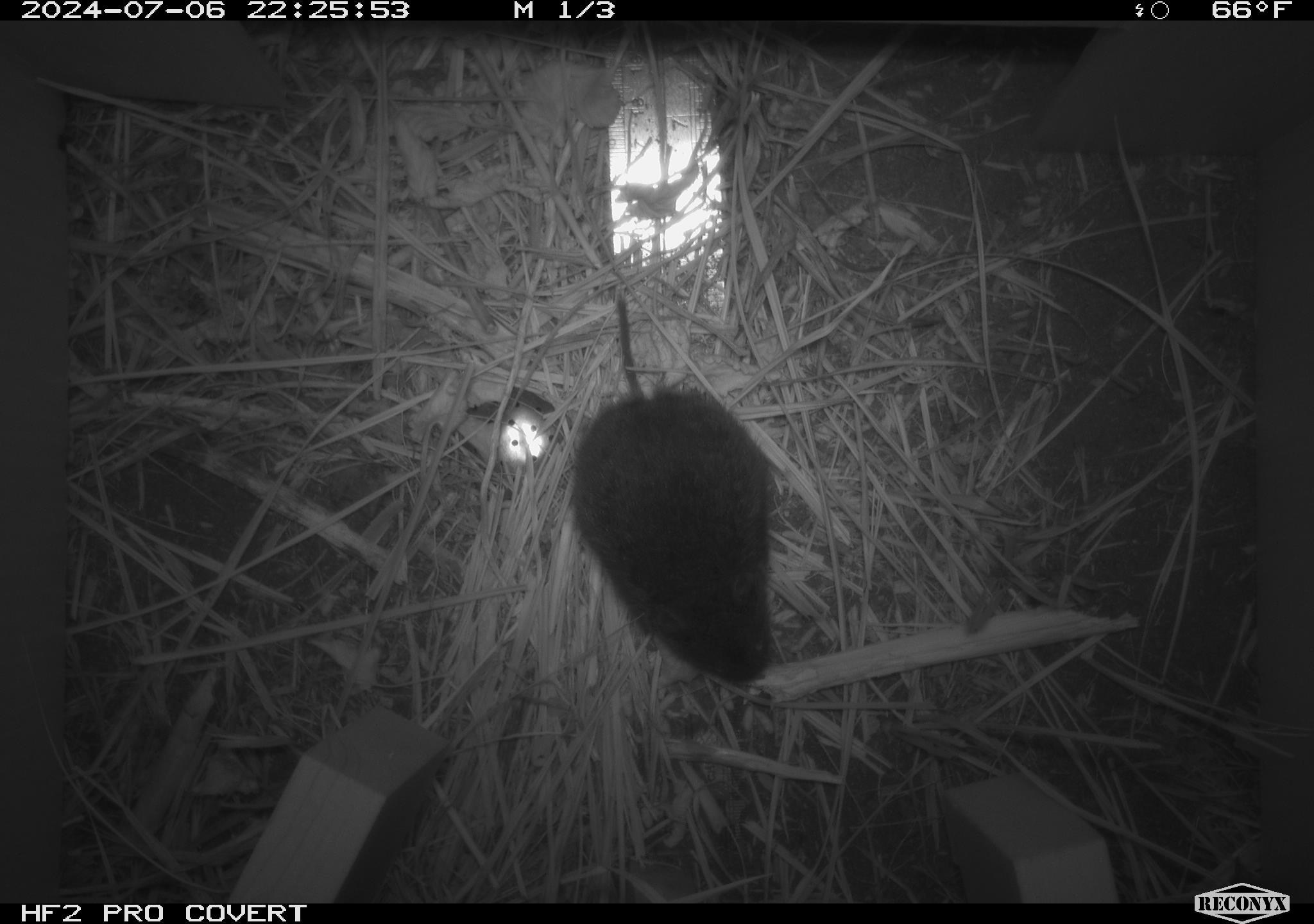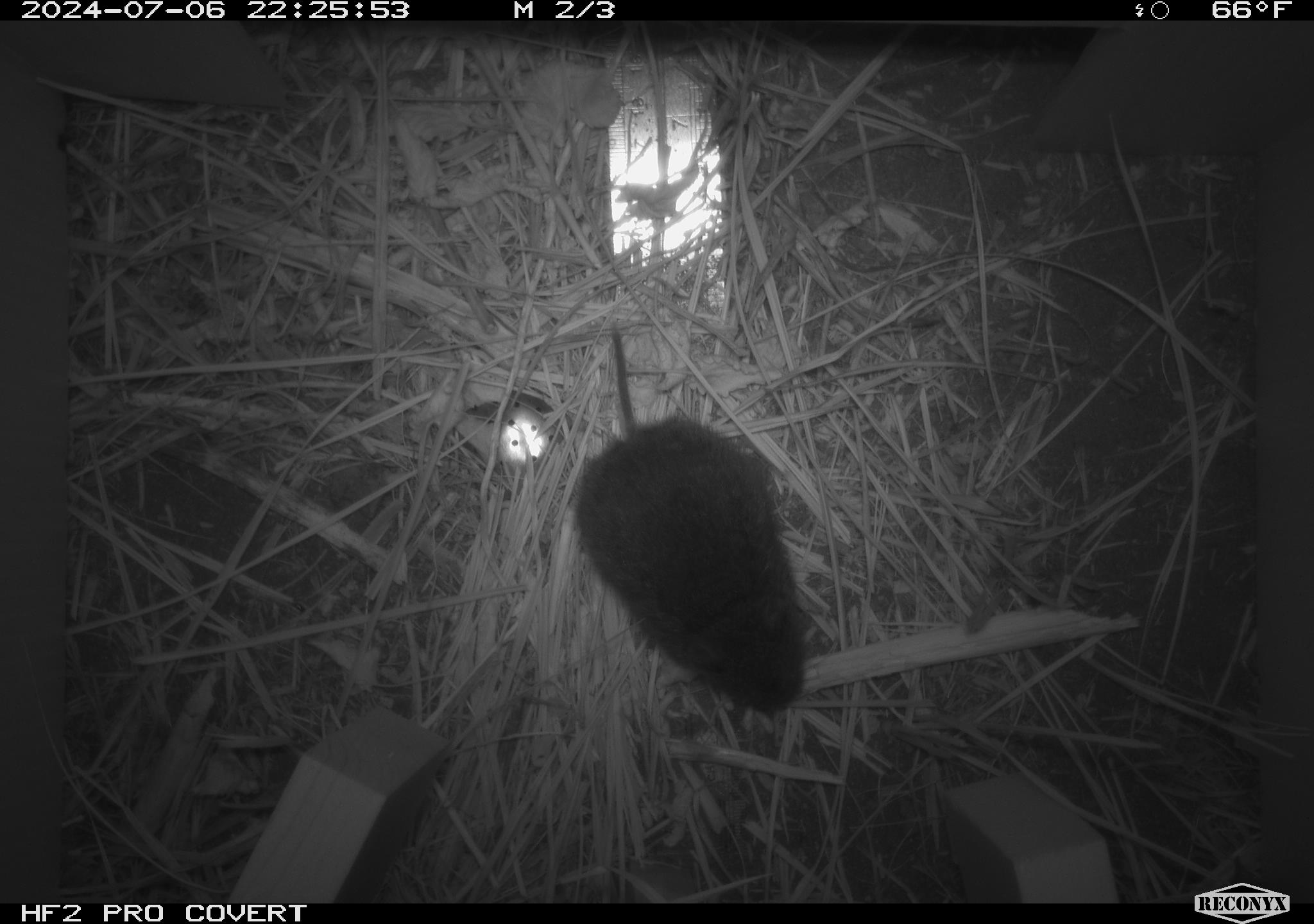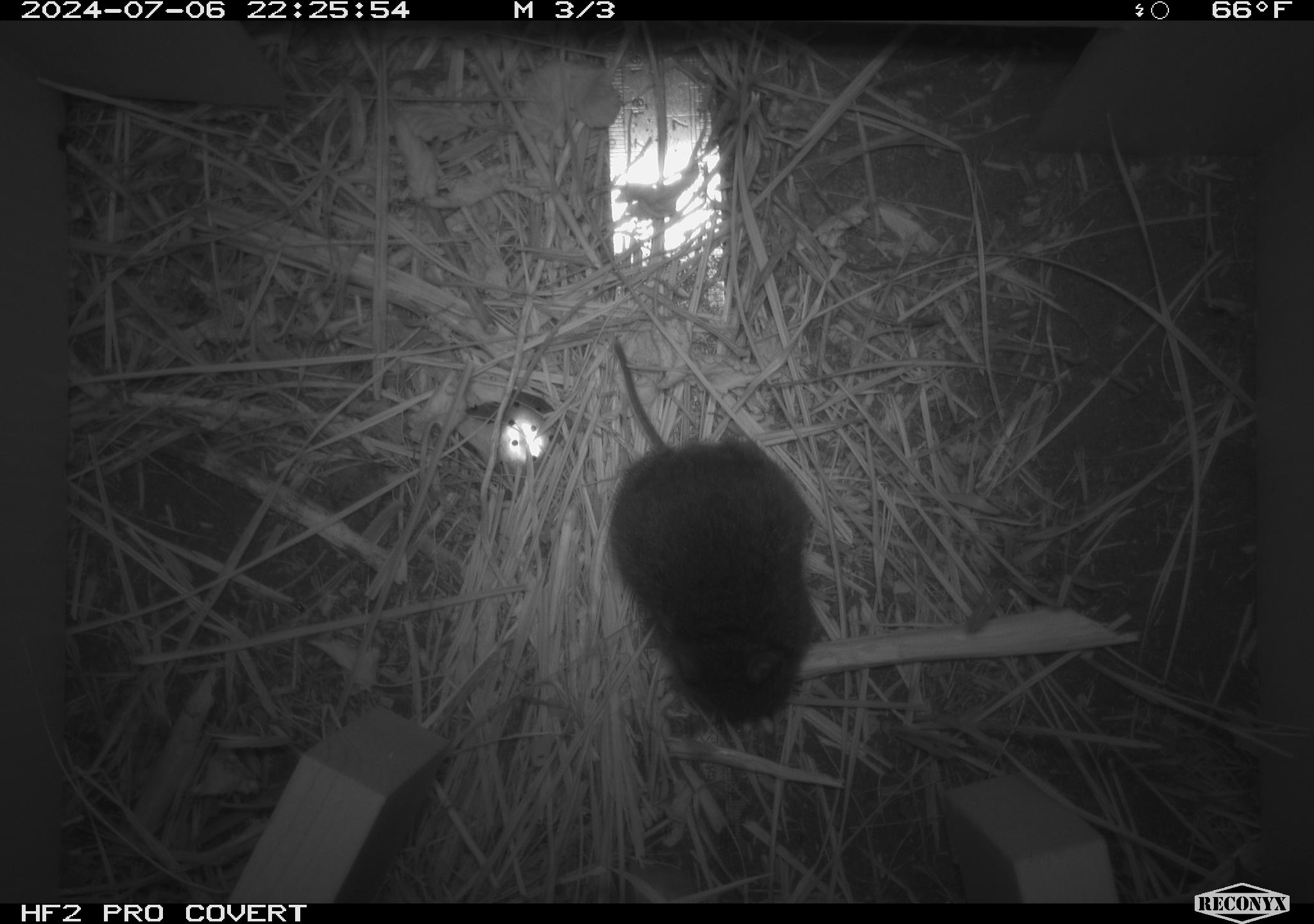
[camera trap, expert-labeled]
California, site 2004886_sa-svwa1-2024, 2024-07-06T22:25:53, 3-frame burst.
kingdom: Animalia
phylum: Chordata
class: Mammalia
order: Rodentia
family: Cricetidae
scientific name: Arvicolinae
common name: voles, lemmings, and muskrats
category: arvicolinae subfamily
Arvicolinae subfamily (voles, lemmings, and muskrats) (Arvicolinae).